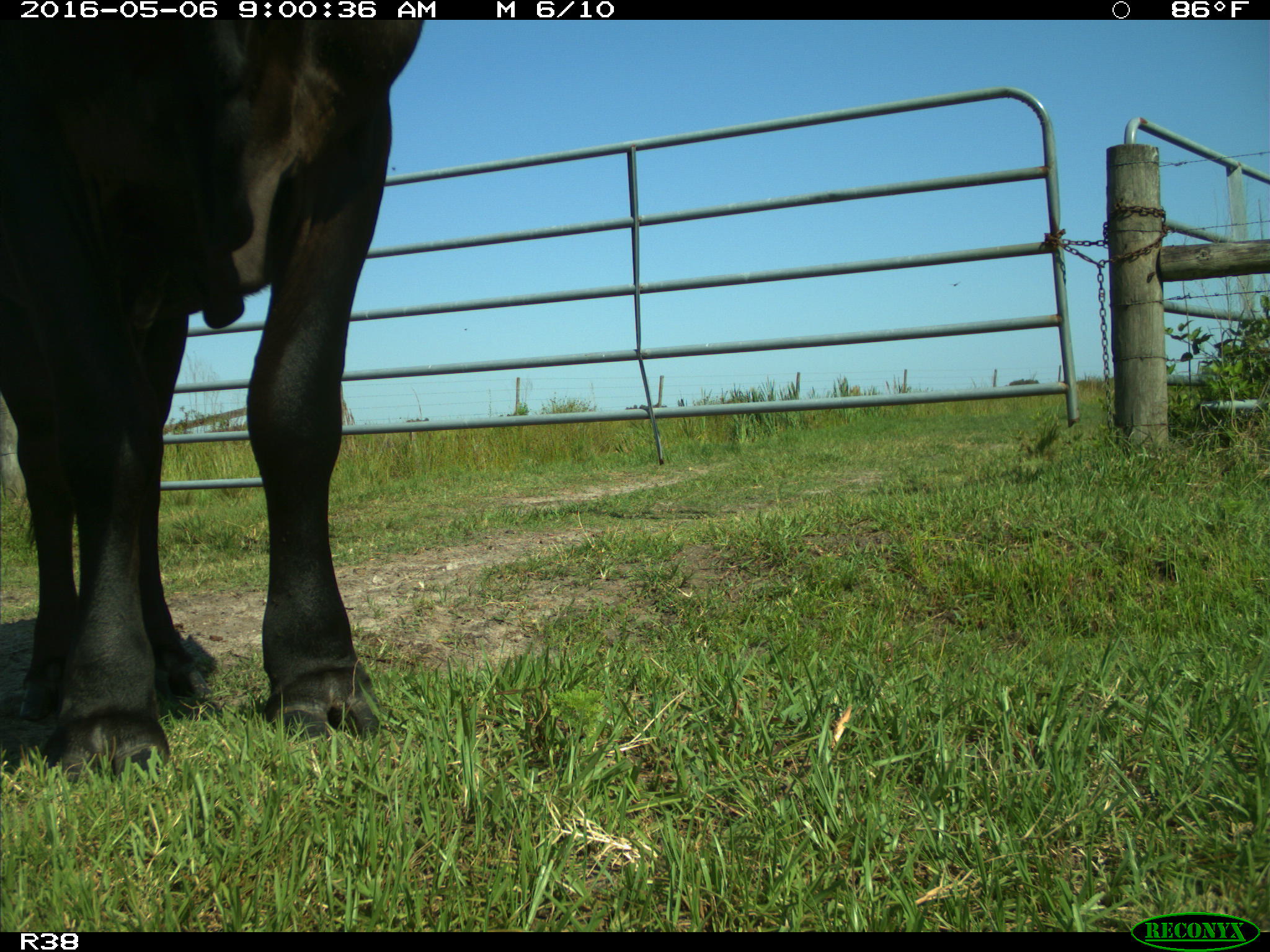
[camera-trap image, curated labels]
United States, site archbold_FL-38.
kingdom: Animalia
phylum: Chordata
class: Mammalia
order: Artiodactyla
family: Bovidae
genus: Bos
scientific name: Bos taurus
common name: domestic cow